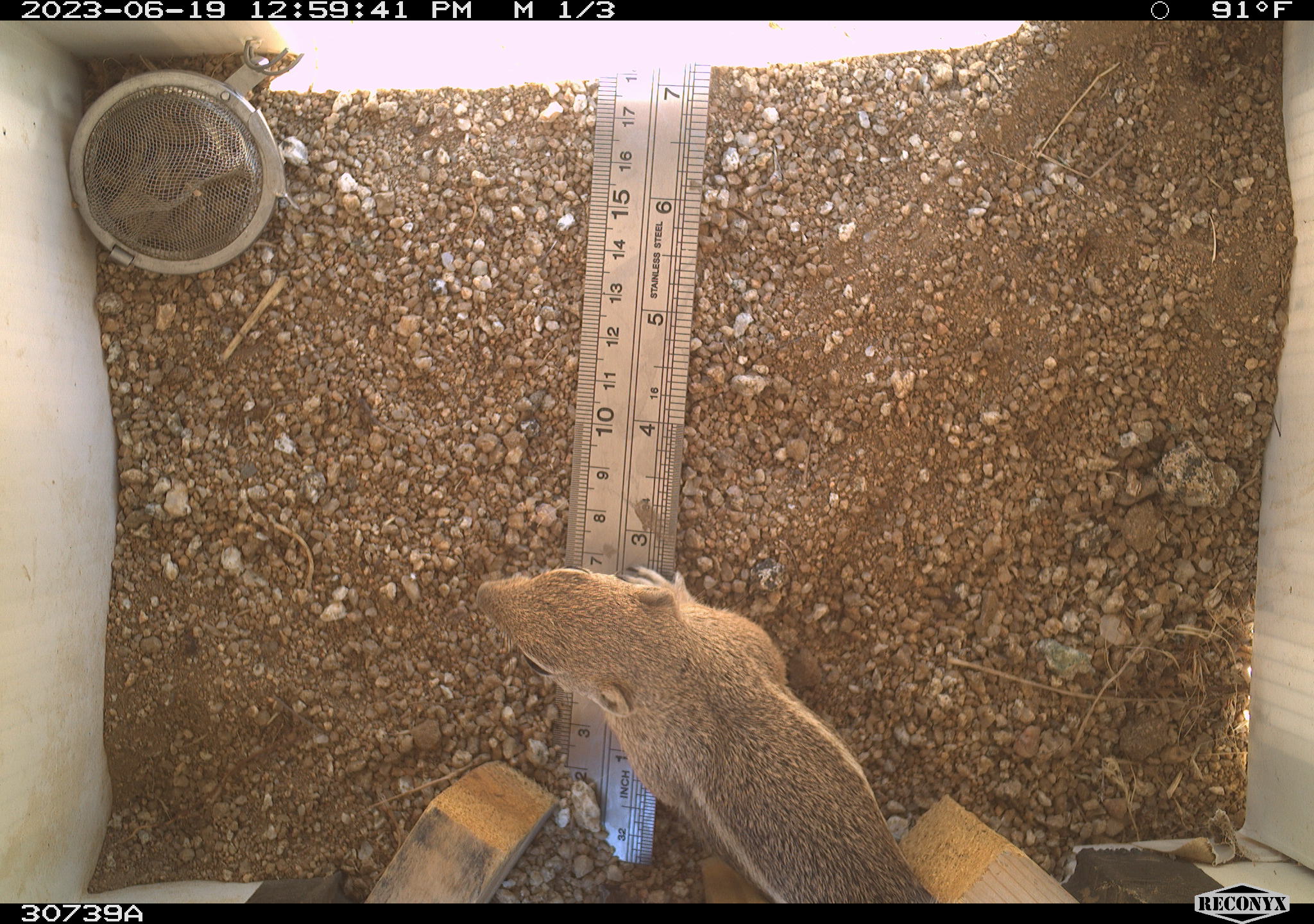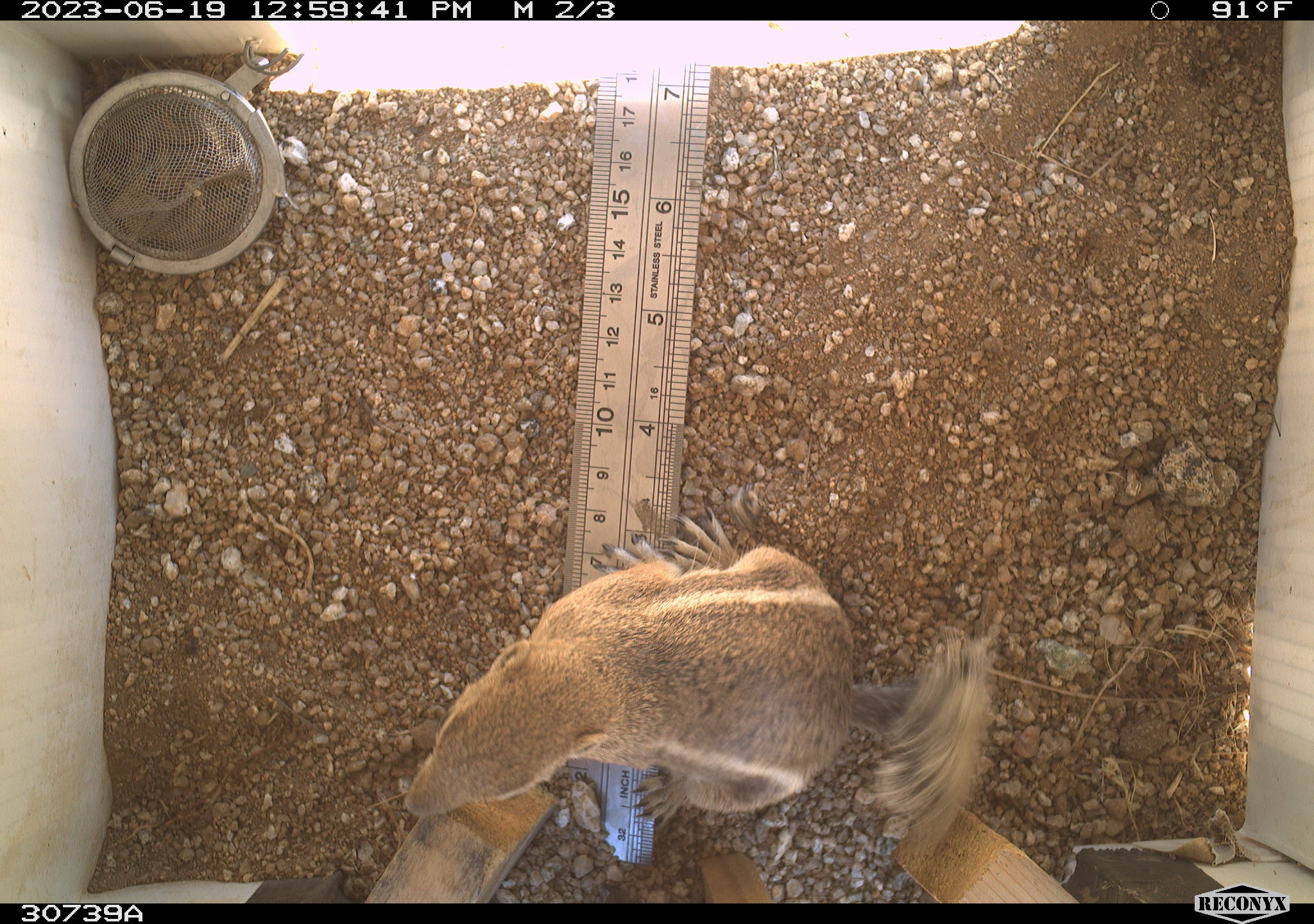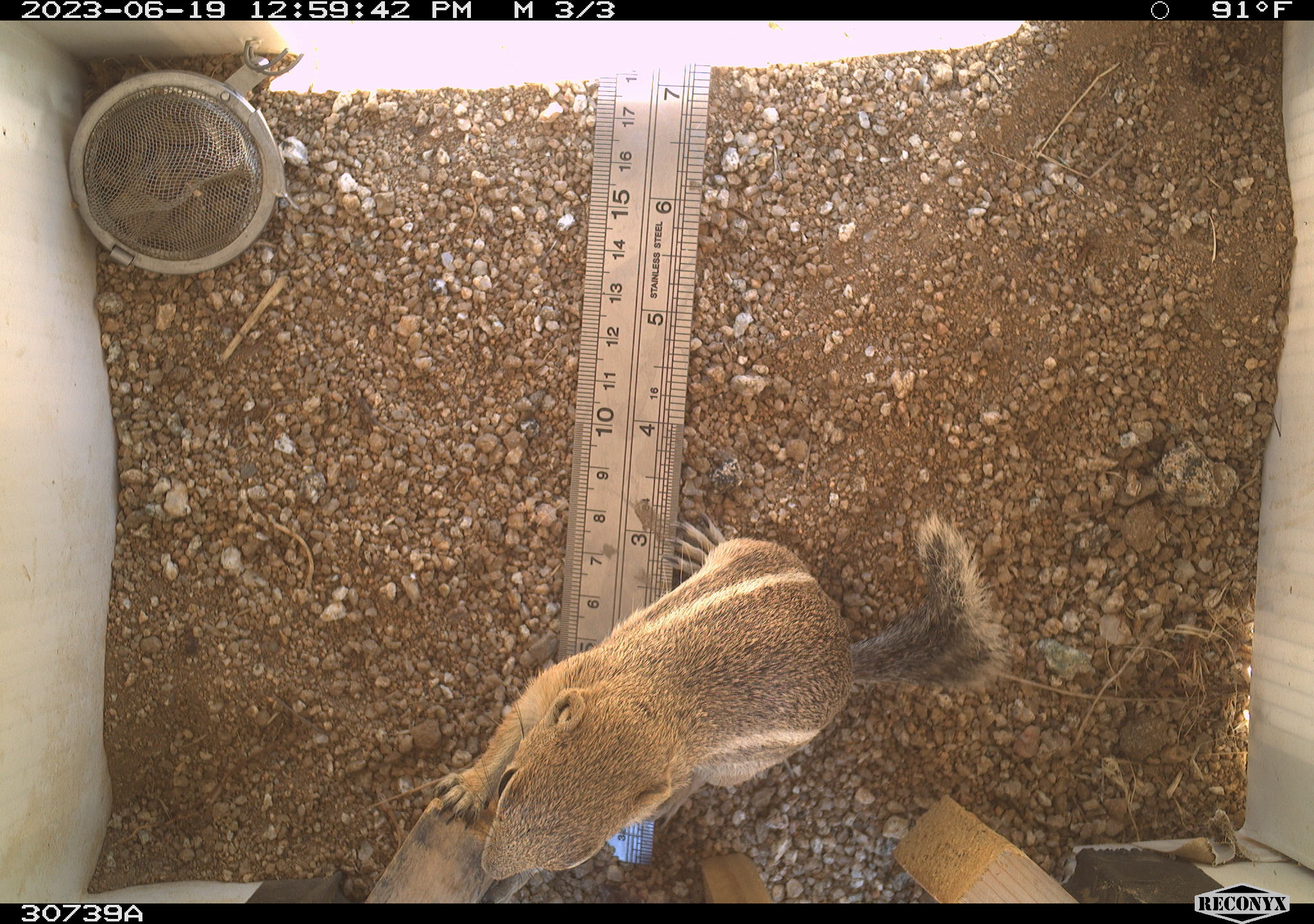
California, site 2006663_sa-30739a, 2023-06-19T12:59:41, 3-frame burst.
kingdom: Animalia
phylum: Chordata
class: Mammalia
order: Rodentia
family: Sciuridae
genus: Ammospermophilus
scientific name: Ammospermophilus leucurus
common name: white-tailed antelope squirrel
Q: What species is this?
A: White-tailed antelope squirrel (Ammospermophilus leucurus).